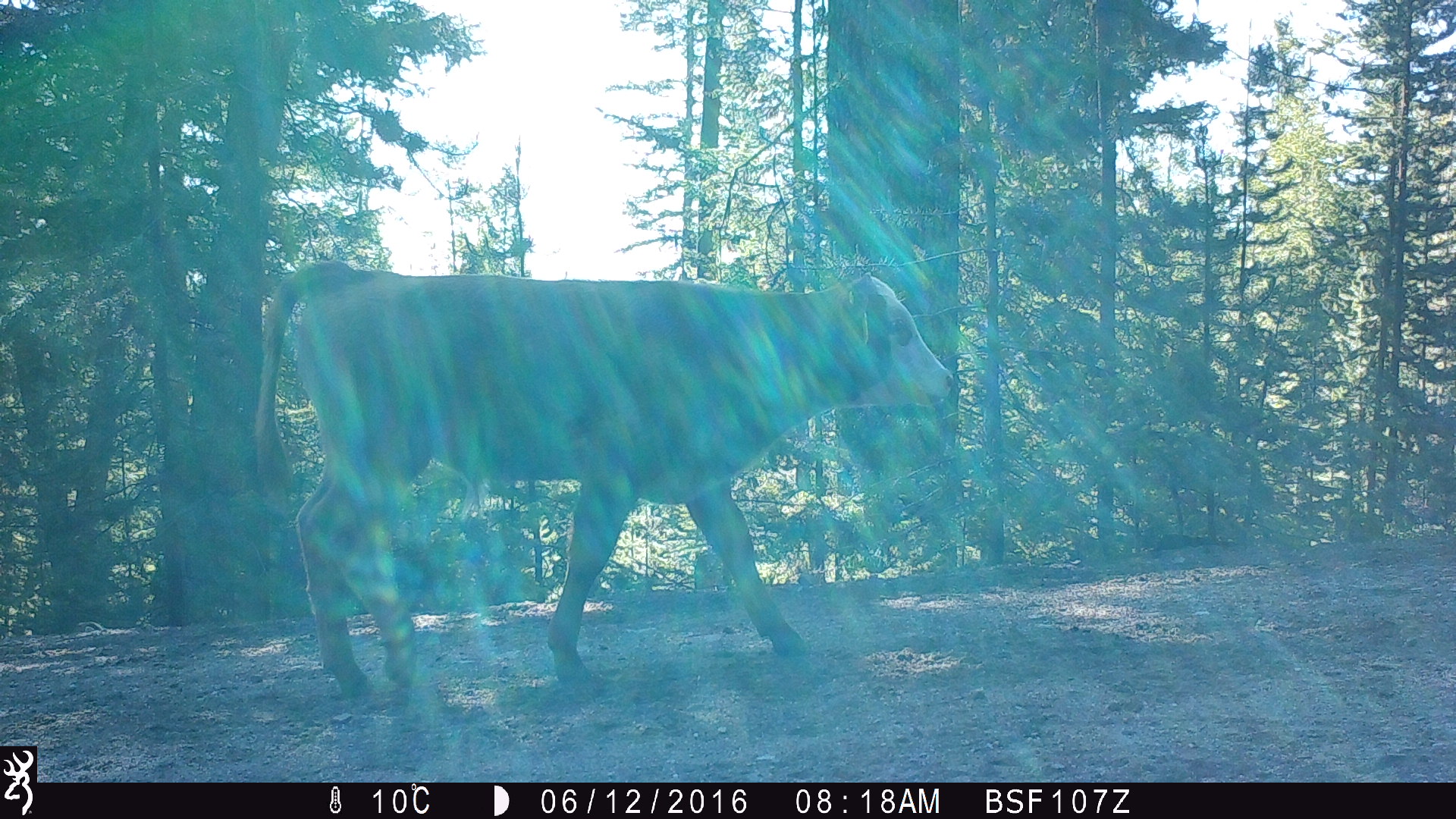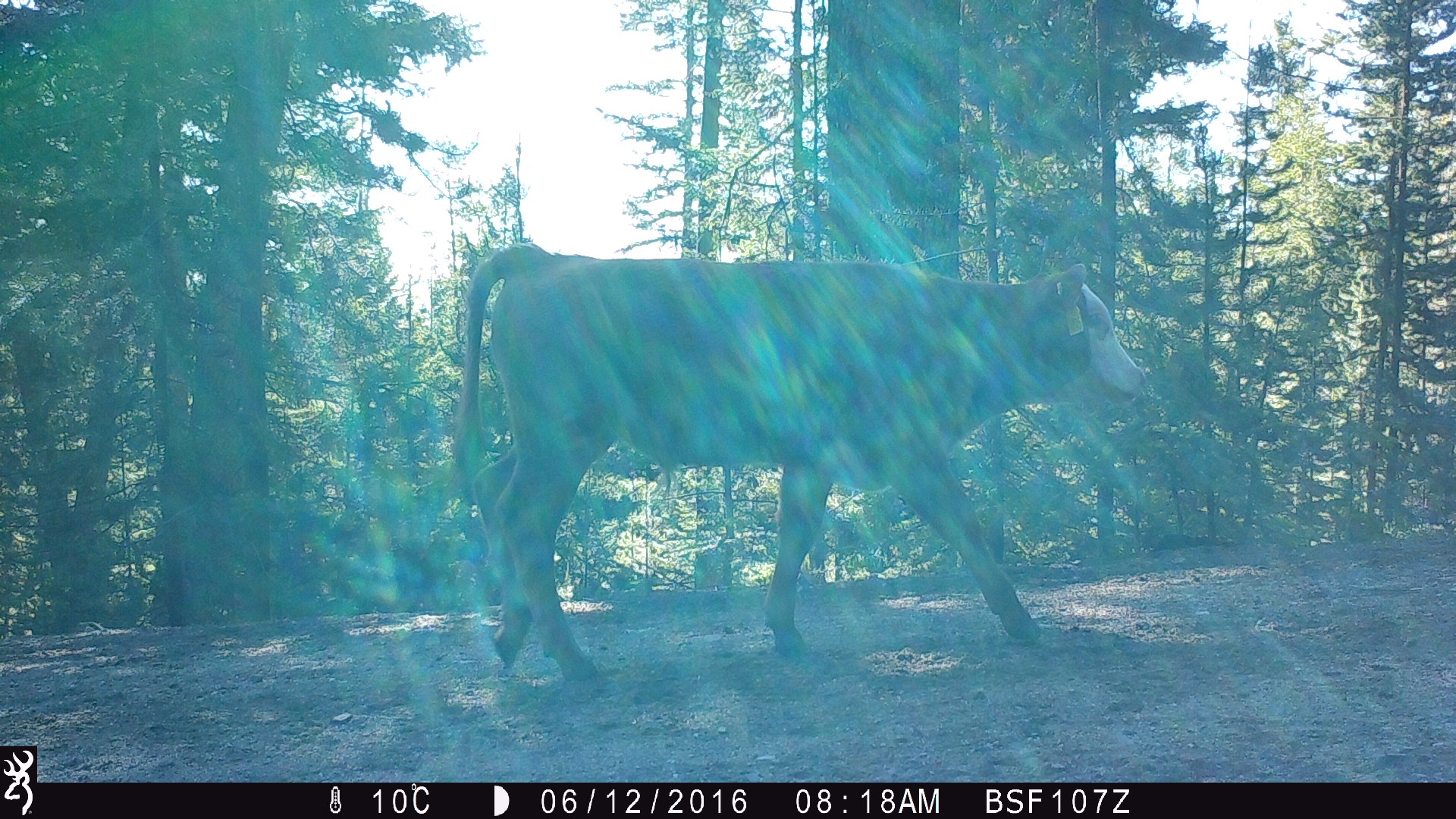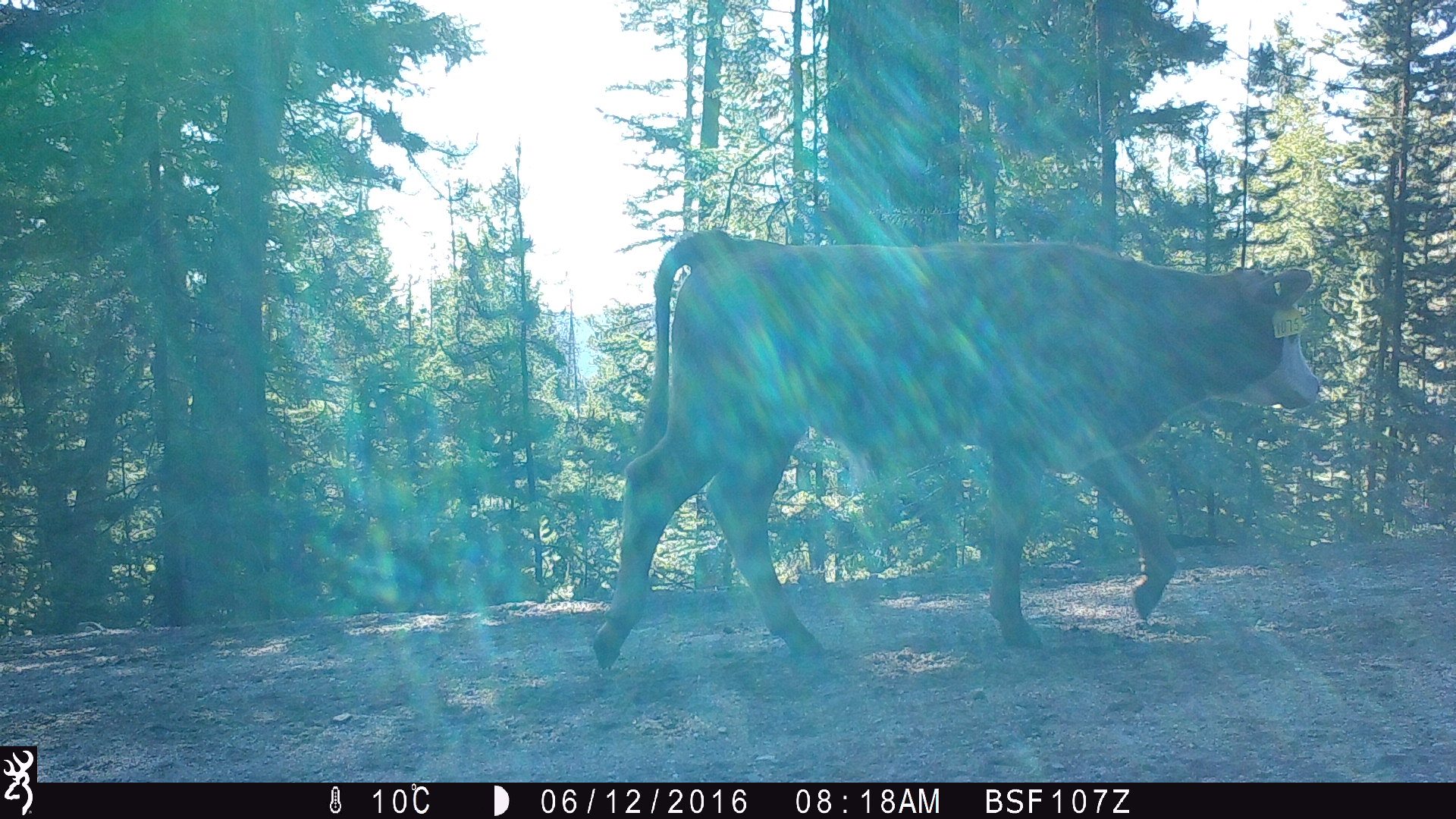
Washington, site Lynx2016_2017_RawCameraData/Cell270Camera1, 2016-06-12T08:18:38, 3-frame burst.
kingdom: Animalia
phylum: Chordata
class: Mammalia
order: Artiodactyla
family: Bovidae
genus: Bos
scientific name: Bos taurus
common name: domestic cattle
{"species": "domestic cattle (Bos taurus)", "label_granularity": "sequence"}